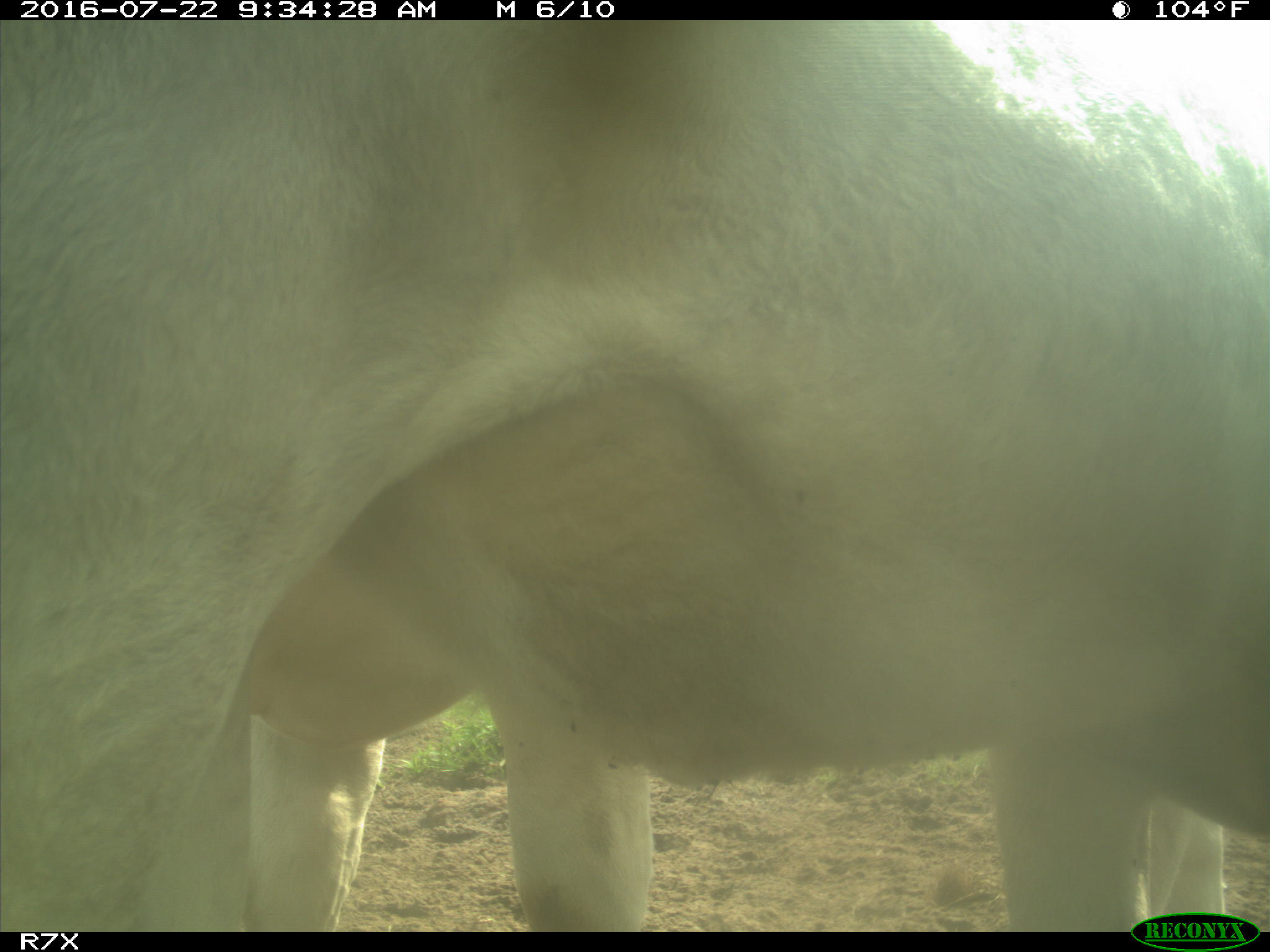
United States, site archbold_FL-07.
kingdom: Animalia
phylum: Chordata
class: Mammalia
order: Artiodactyla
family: Bovidae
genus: Bos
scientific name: Bos taurus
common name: domestic cow